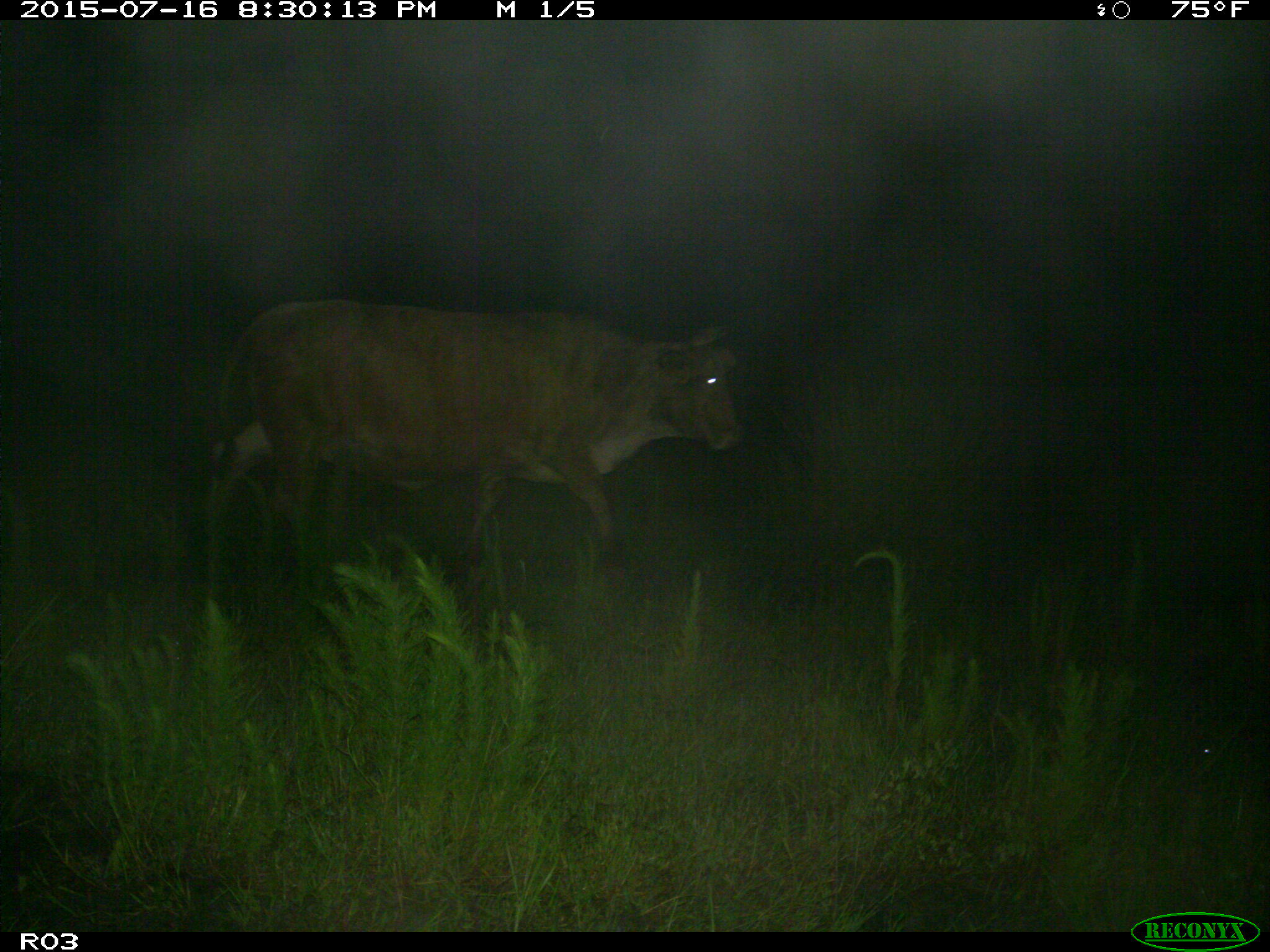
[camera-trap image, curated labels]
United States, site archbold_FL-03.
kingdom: Animalia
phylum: Chordata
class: Mammalia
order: Artiodactyla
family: Bovidae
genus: Bos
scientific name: Bos taurus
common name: domestic cow